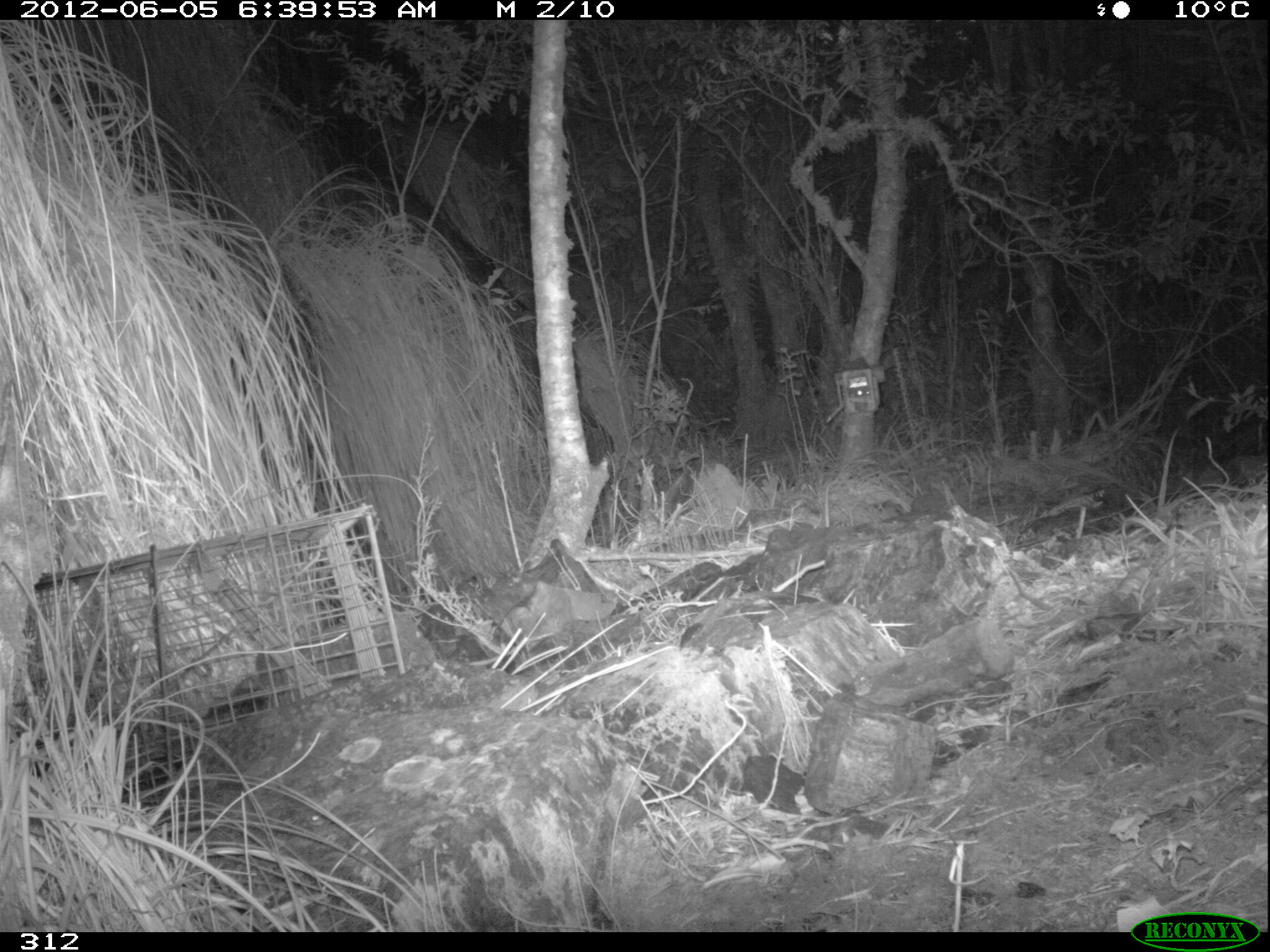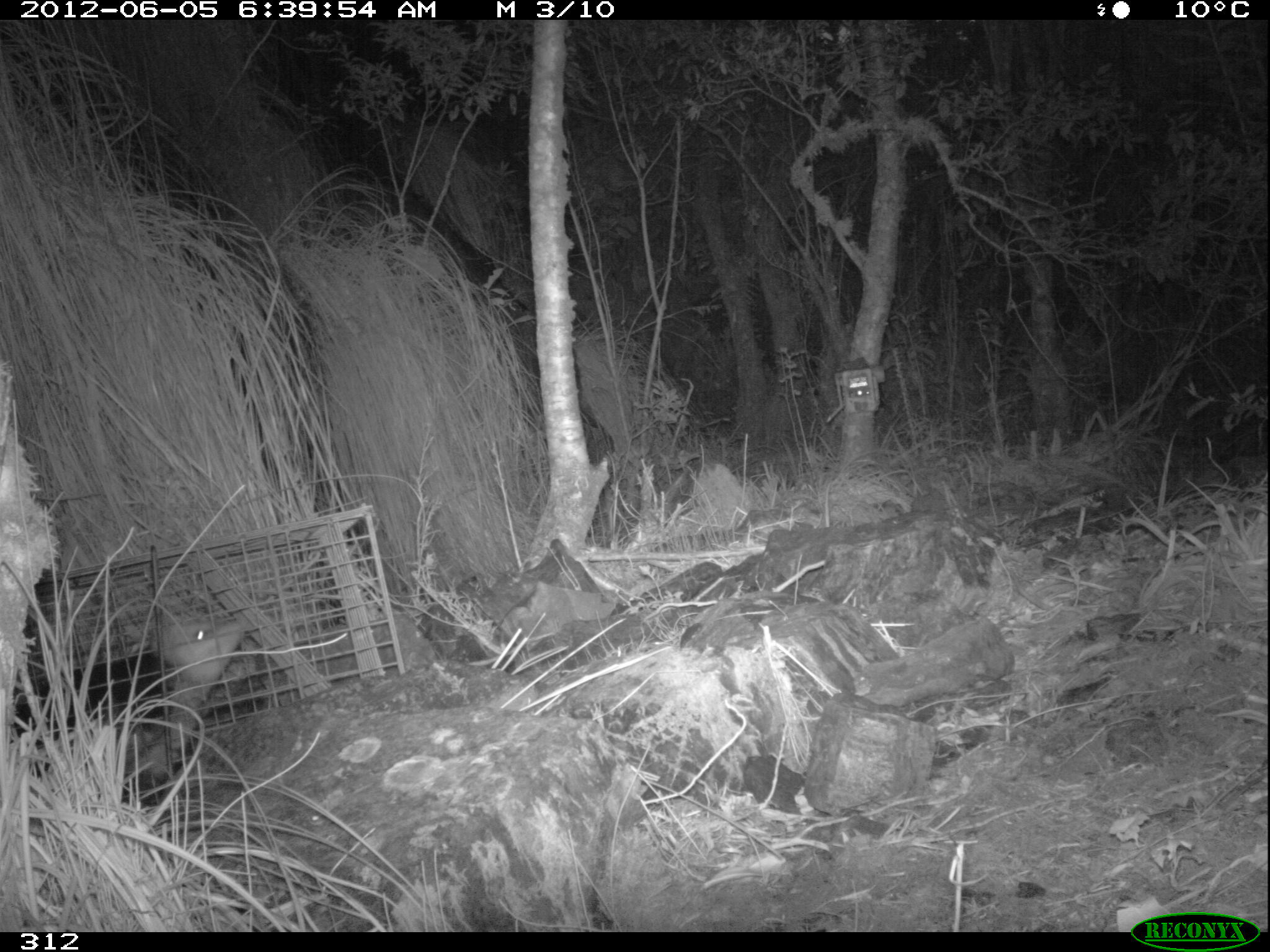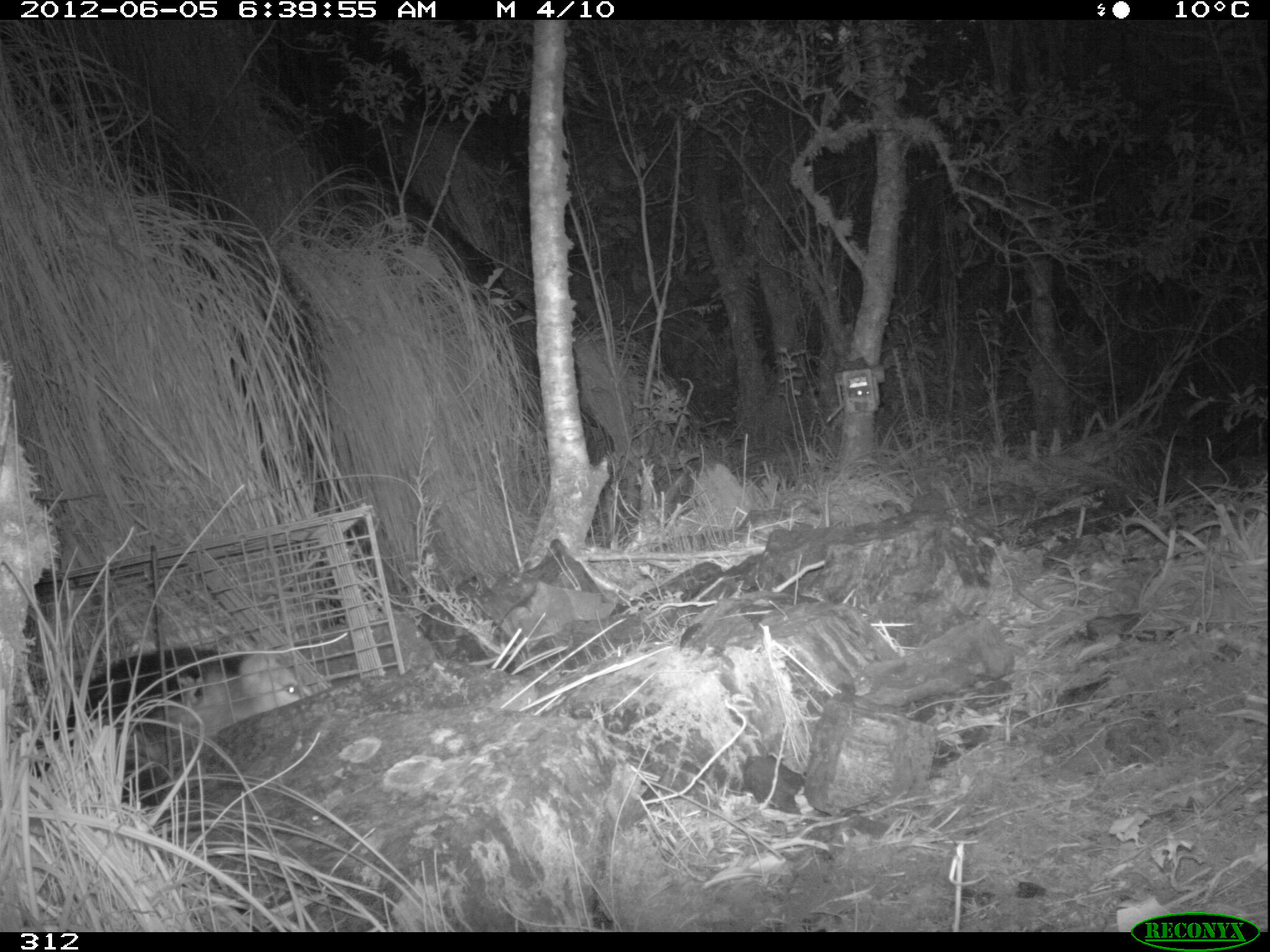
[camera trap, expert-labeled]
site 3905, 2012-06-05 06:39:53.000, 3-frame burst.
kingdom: Animalia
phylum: Chordata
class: Mammalia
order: Didelphimorphia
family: Didelphidae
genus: Didelphis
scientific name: Didelphis pernigra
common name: andean white-eared opossum